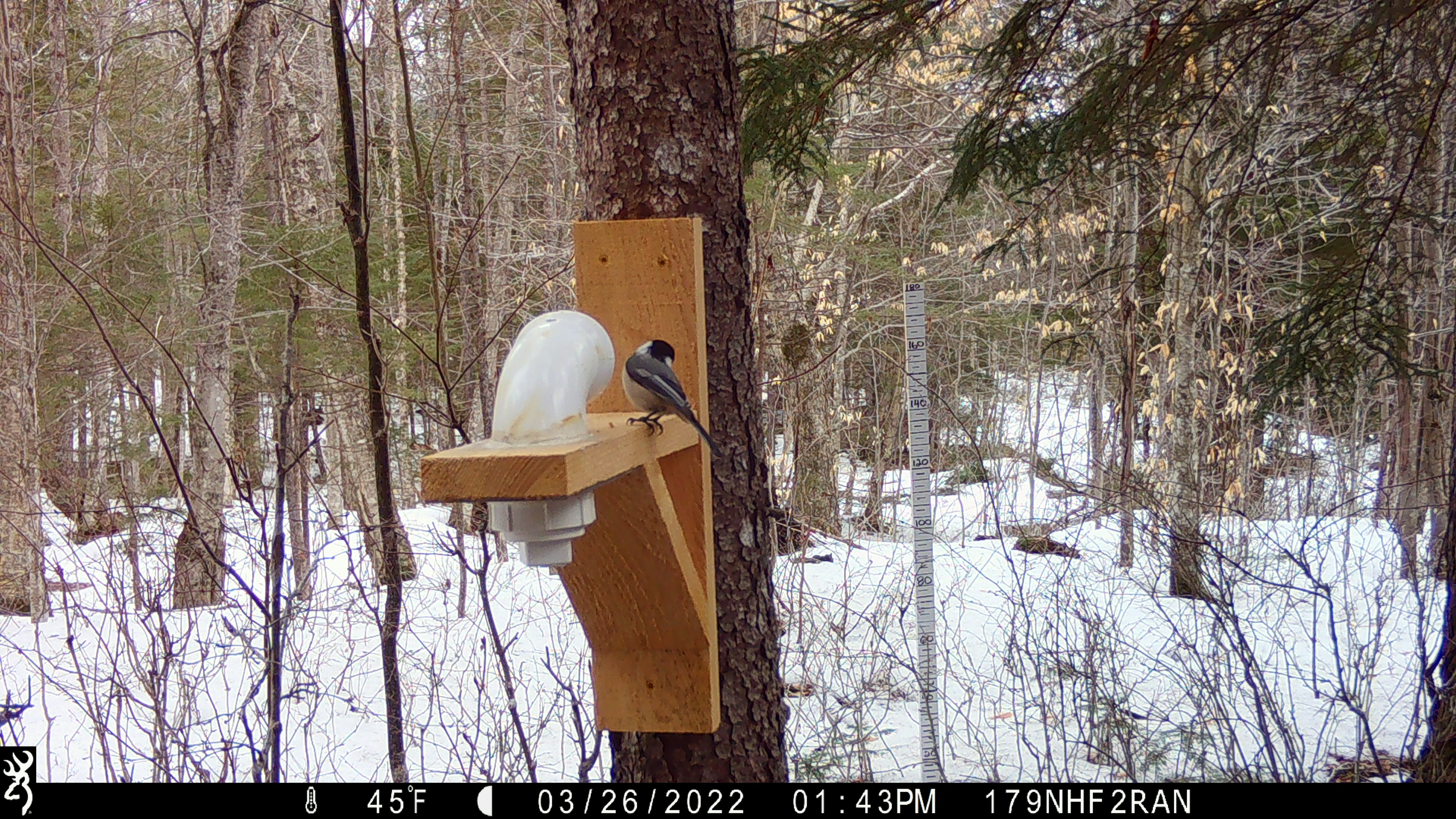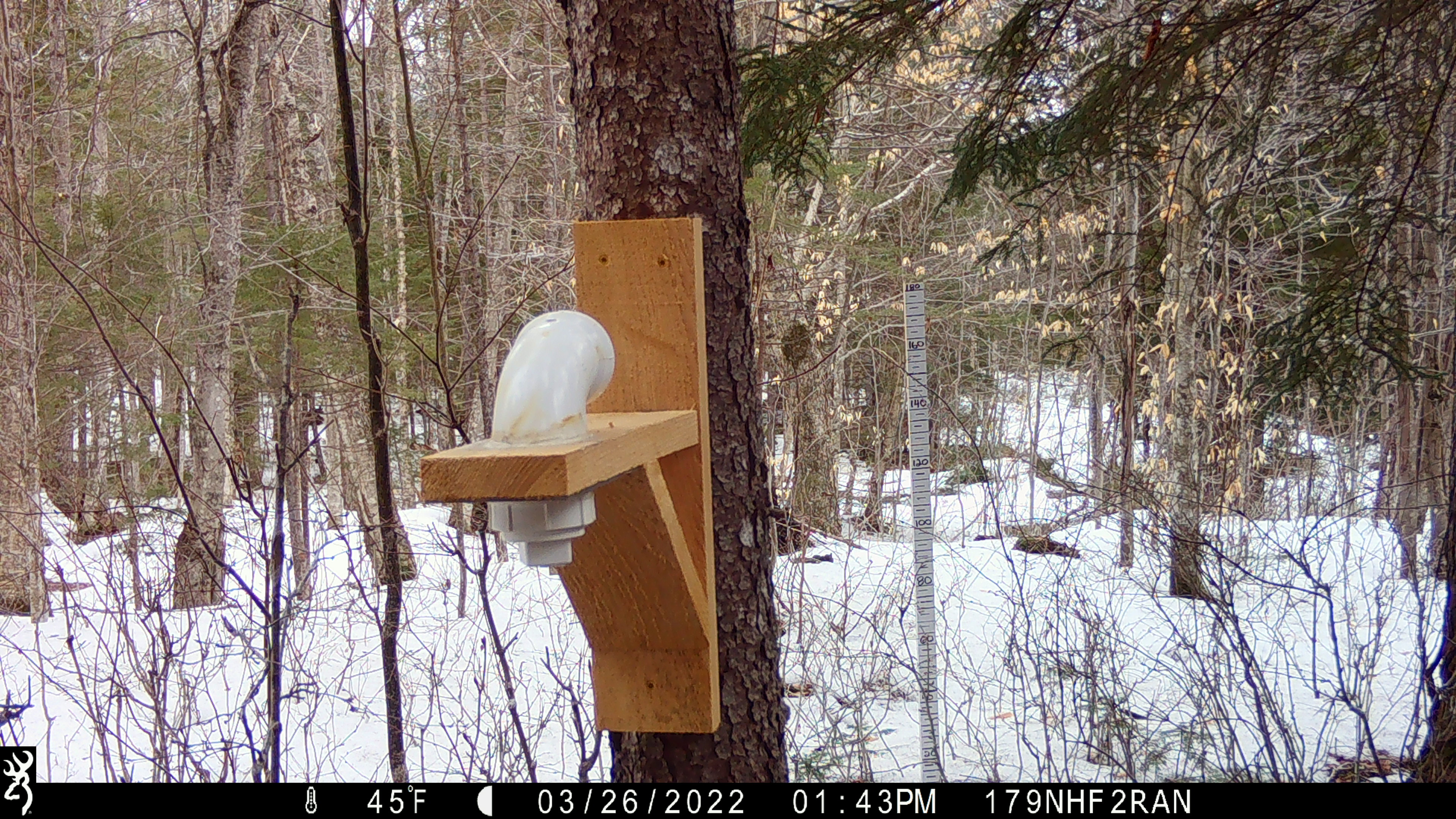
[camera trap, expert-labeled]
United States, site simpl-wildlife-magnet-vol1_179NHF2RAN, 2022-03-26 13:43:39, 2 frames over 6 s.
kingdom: Animalia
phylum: Chordata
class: Aves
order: Passeriformes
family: Paridae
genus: Poecile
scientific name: Poecile atricapillus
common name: black-capped chickadee